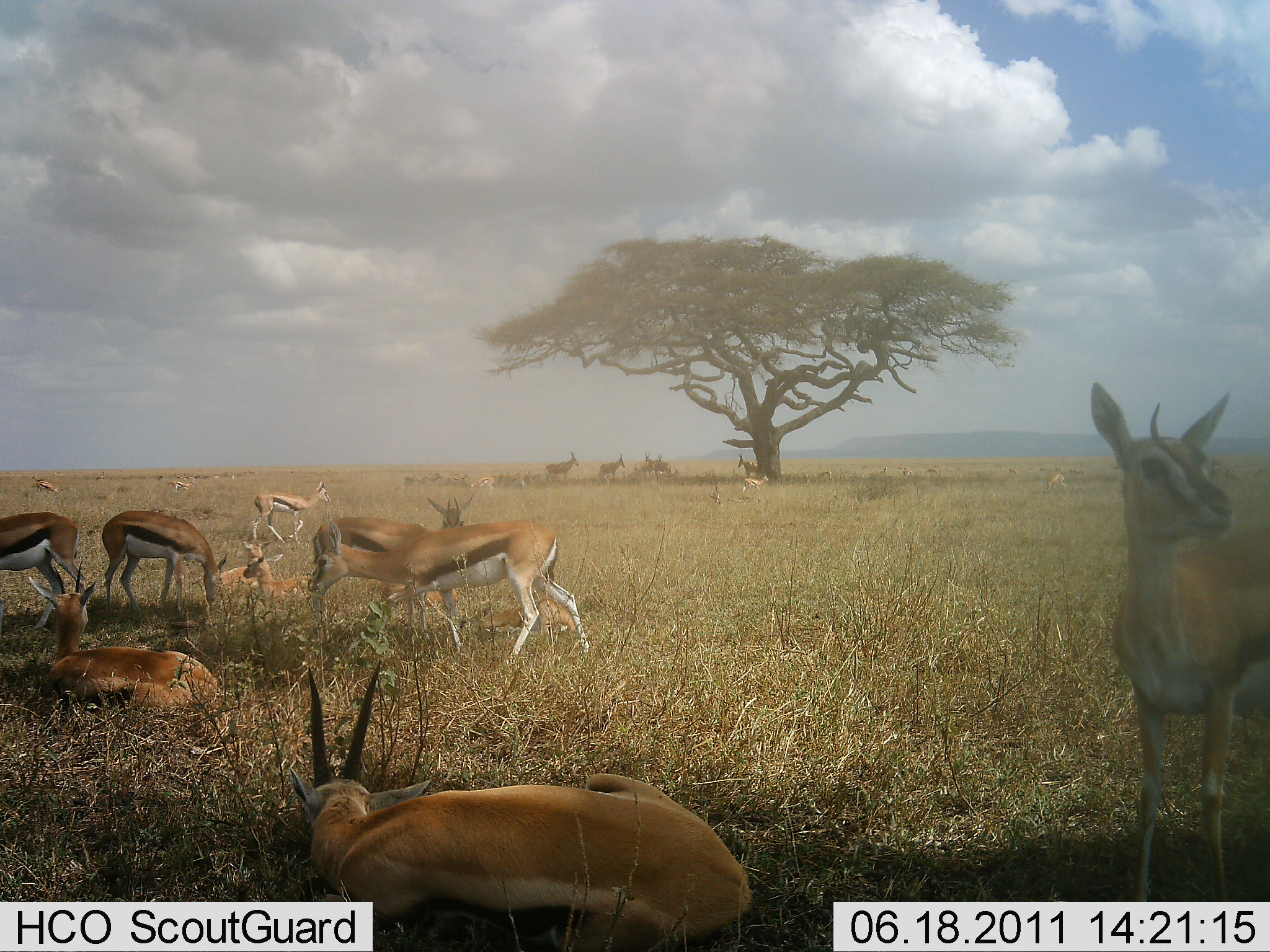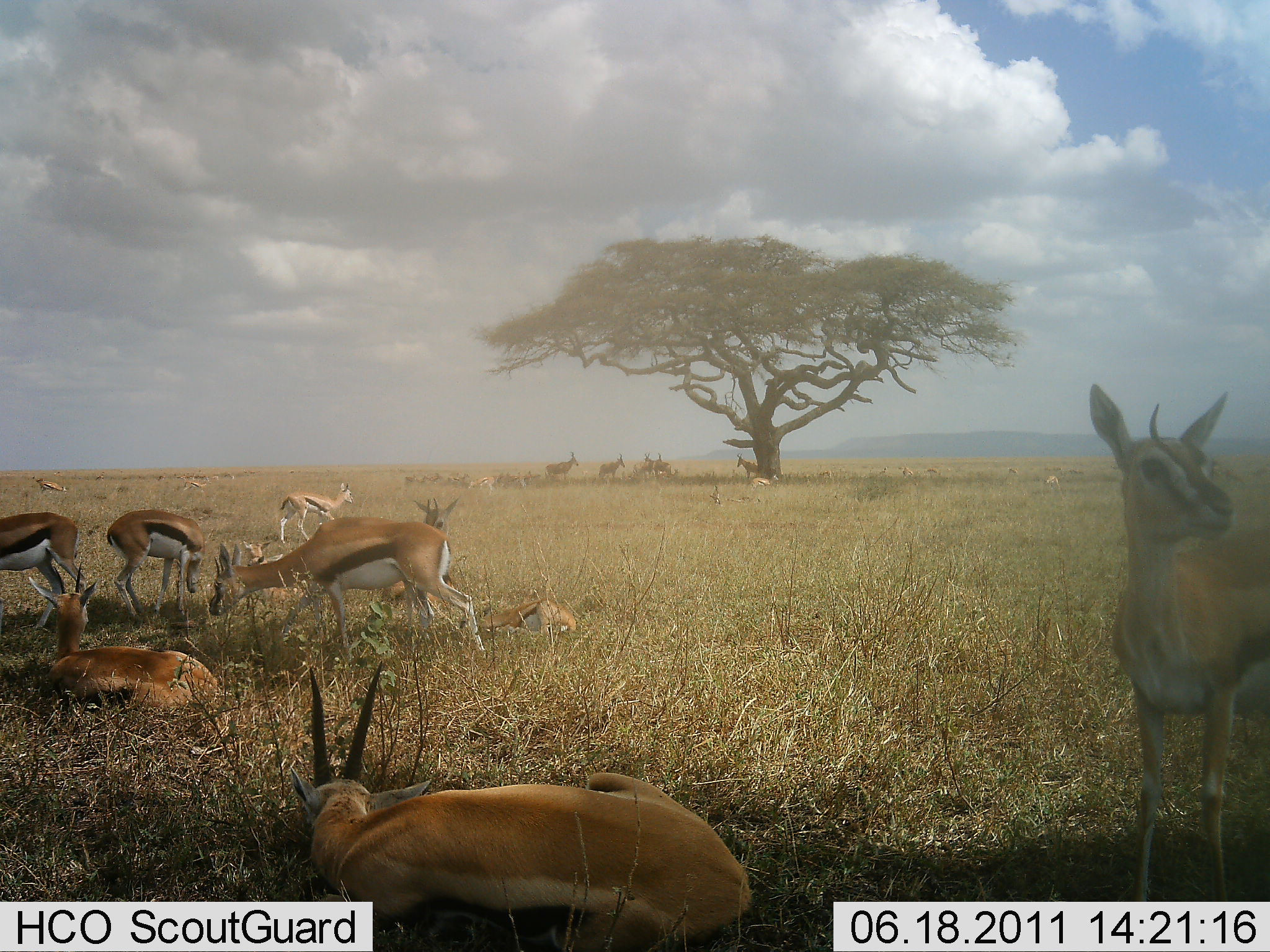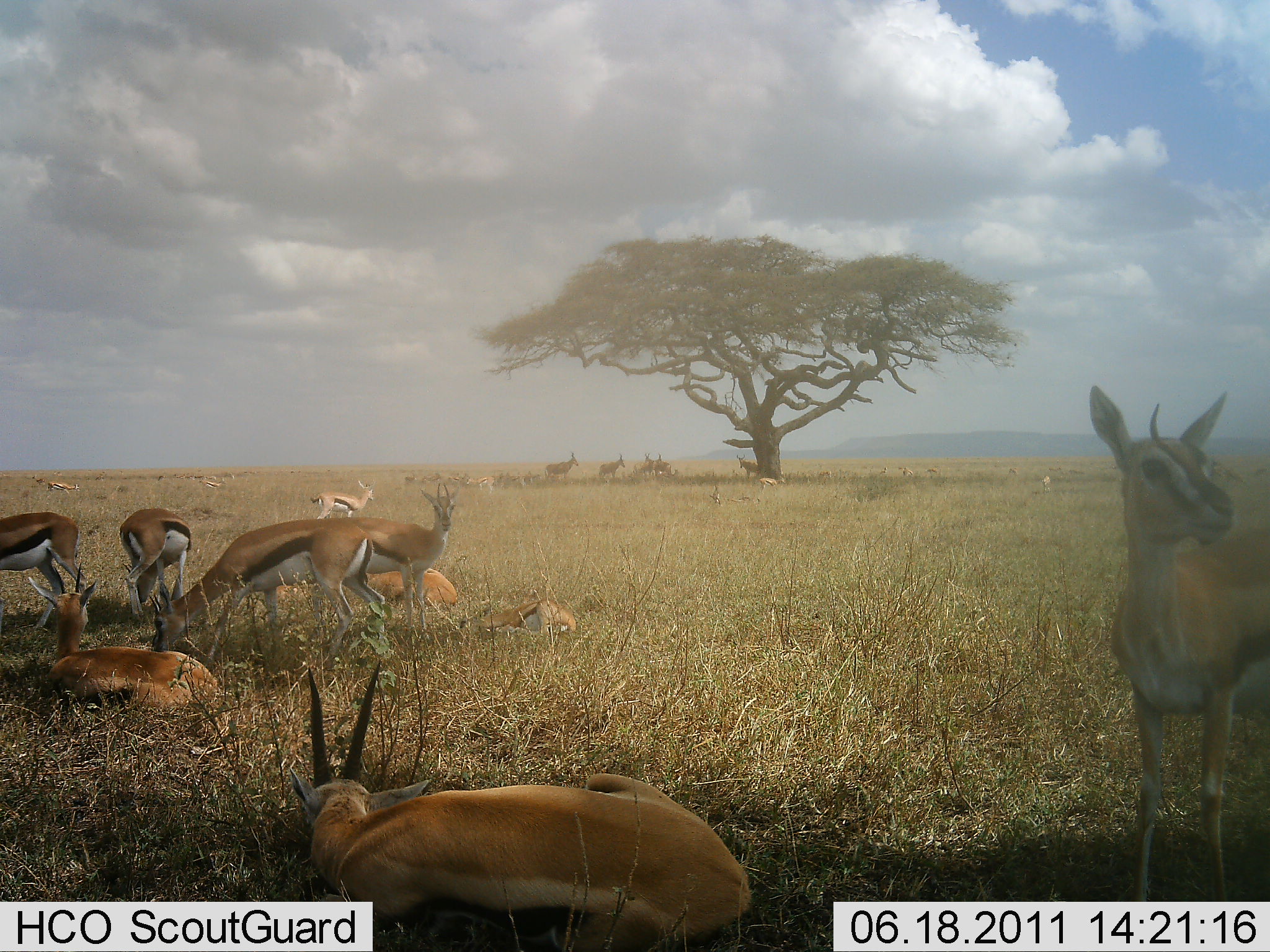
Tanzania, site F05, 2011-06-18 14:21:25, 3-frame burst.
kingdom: Animalia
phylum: Chordata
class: Mammalia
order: Artiodactyla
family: Bovidae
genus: Eudorcas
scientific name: Eudorcas thomsonii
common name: thomson's gazelle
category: gazellethomsons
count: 11-50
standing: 67%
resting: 100%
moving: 25%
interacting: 0%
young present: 0%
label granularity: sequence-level